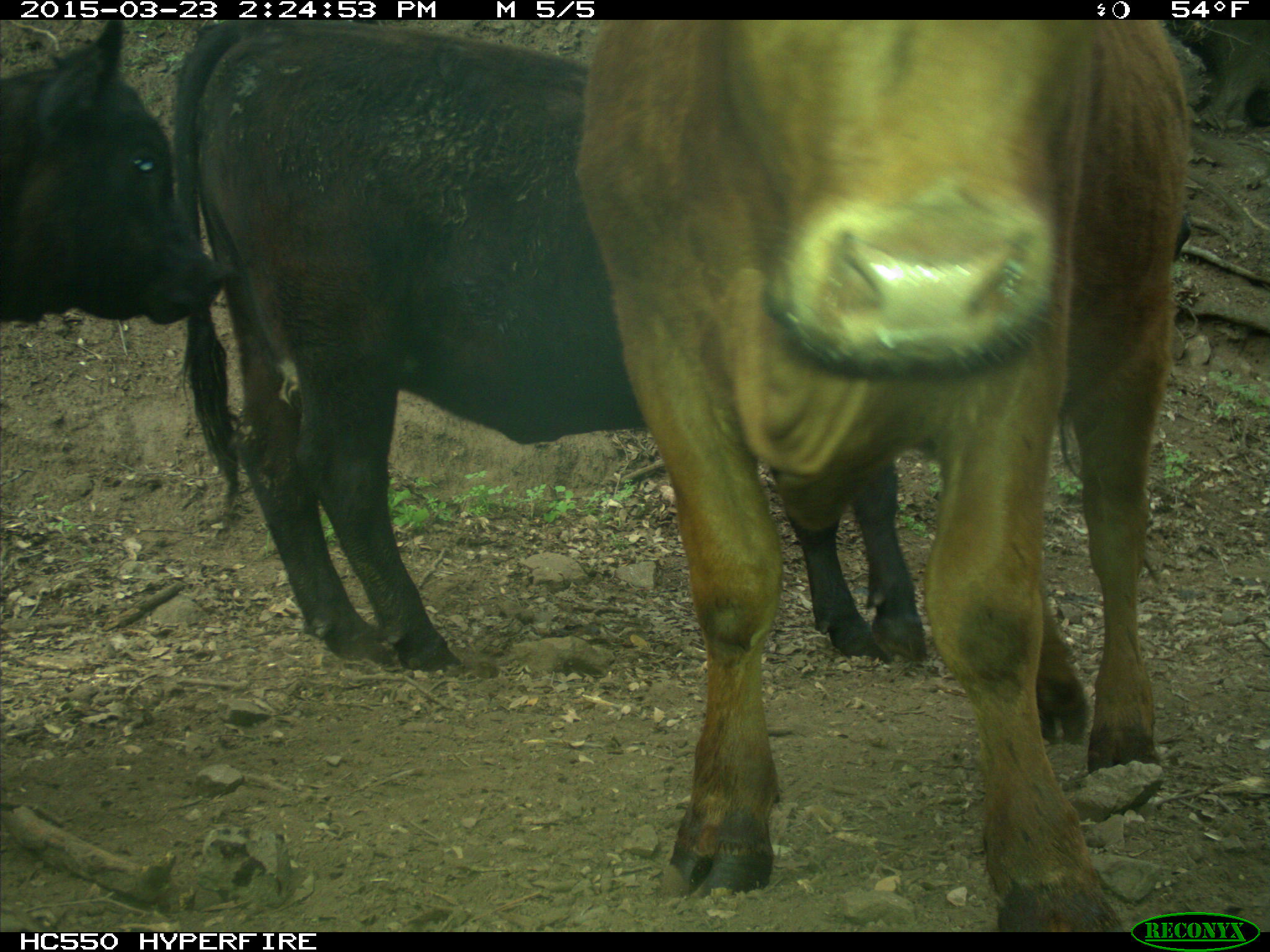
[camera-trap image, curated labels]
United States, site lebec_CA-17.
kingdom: Animalia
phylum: Chordata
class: Mammalia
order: Artiodactyla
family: Bovidae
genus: Bos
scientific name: Bos taurus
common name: domestic cow